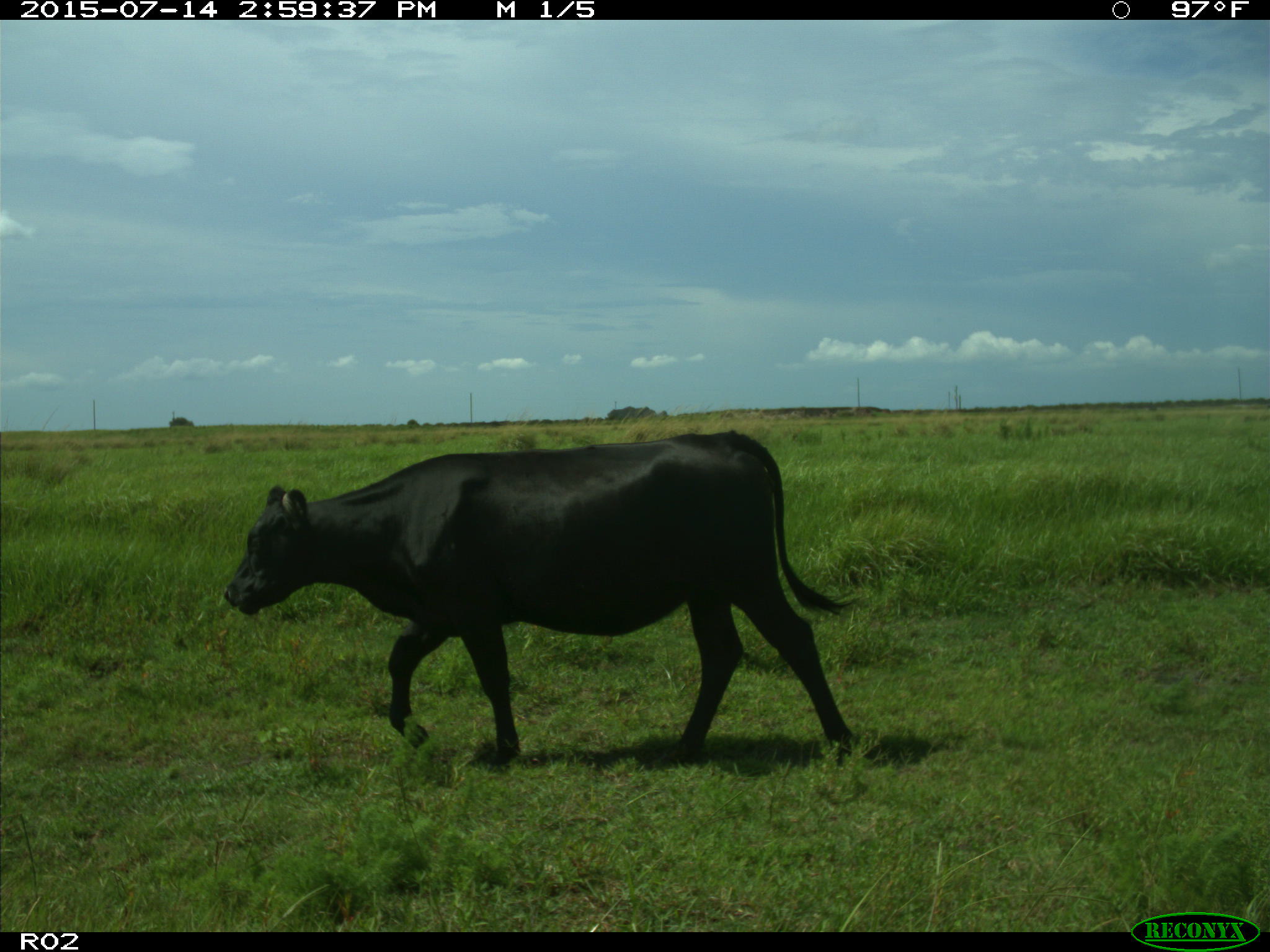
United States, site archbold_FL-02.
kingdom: Animalia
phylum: Chordata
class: Mammalia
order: Artiodactyla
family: Bovidae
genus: Bos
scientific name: Bos taurus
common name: domestic cow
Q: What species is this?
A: Bos taurus (domestic cow).